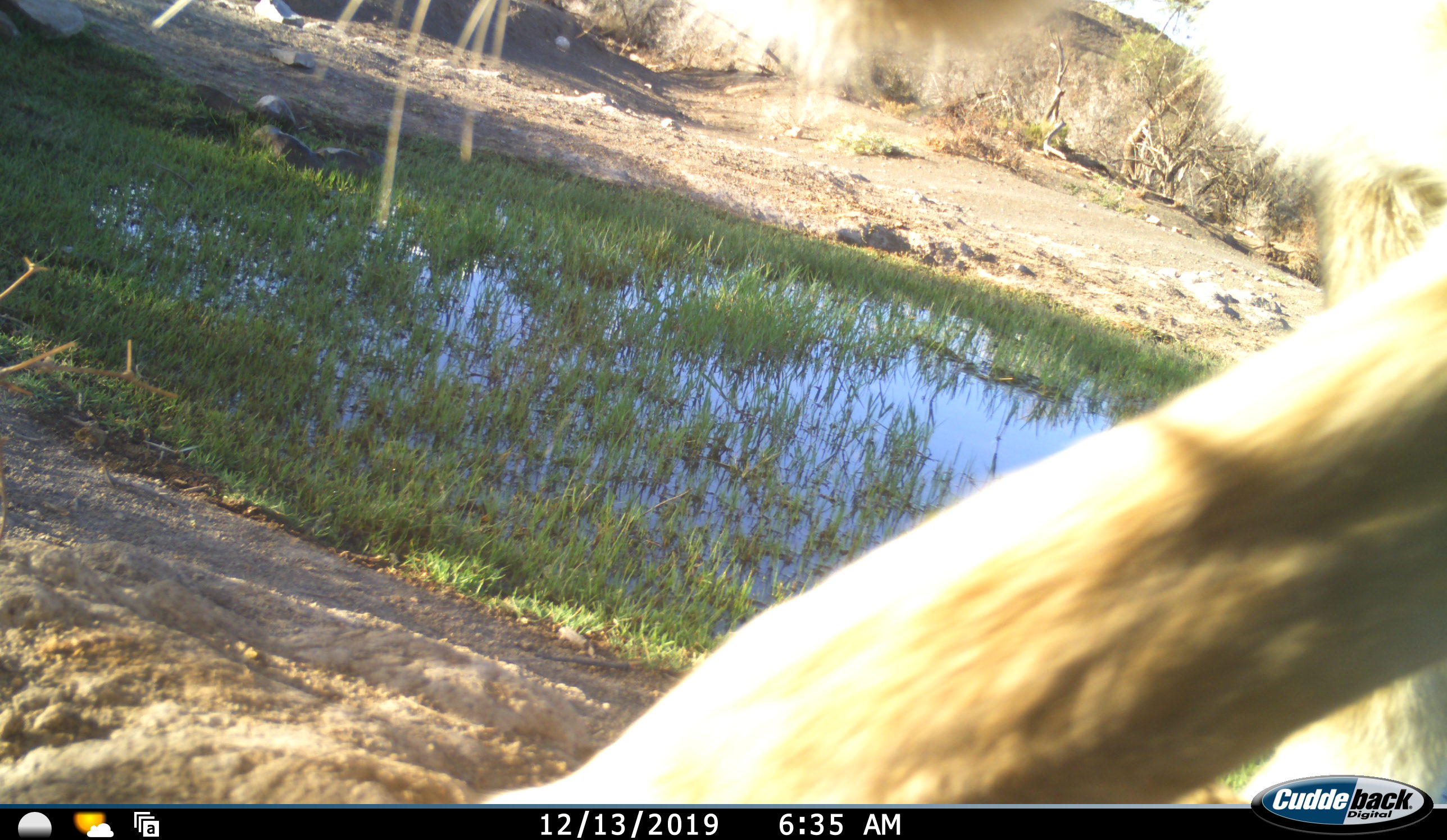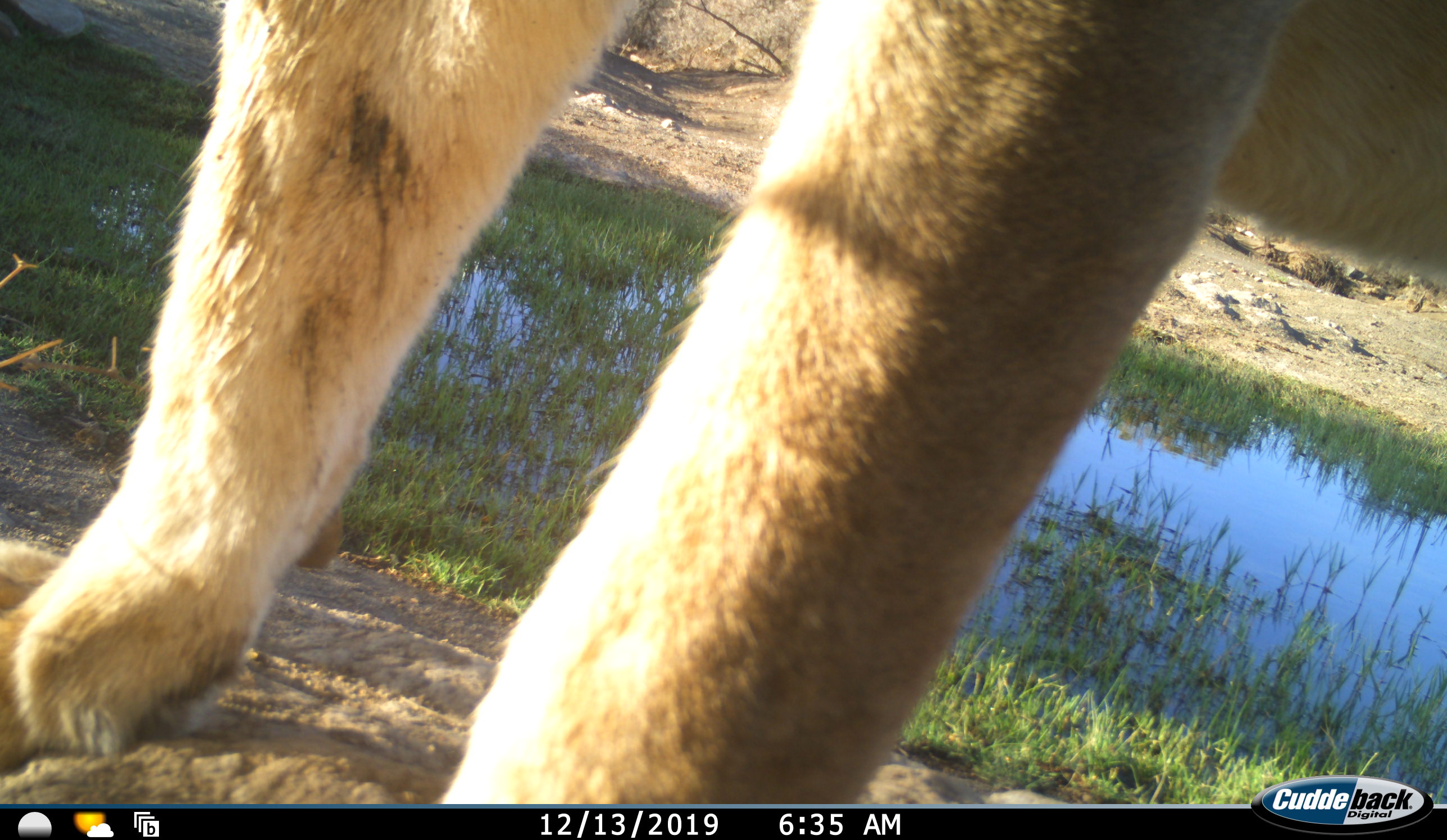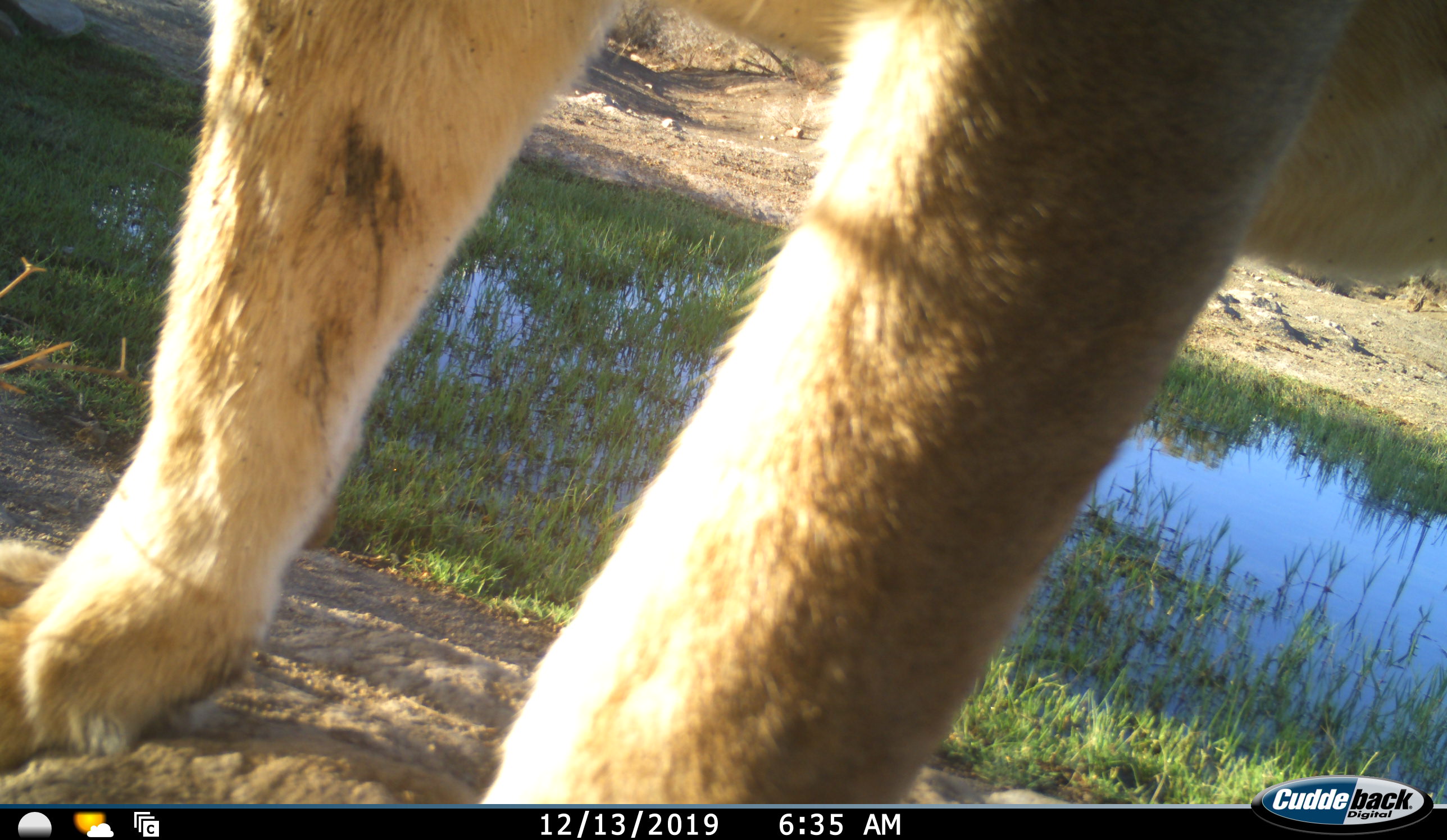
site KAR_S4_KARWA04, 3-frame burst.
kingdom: Animalia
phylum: Chordata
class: Mammalia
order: Carnivora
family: Felidae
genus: Panthera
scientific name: Panthera leo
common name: lion female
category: lionfemale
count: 1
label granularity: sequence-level